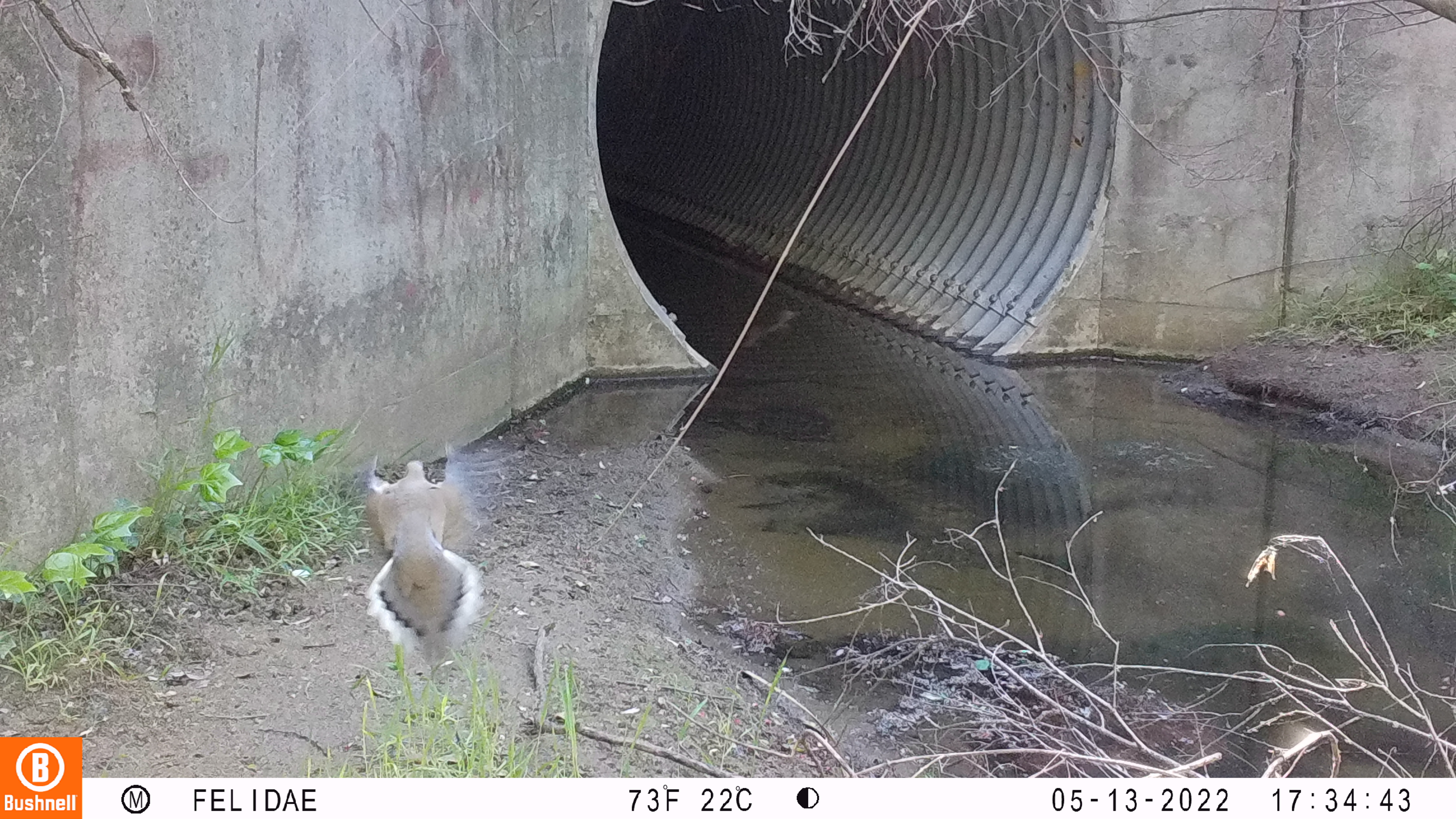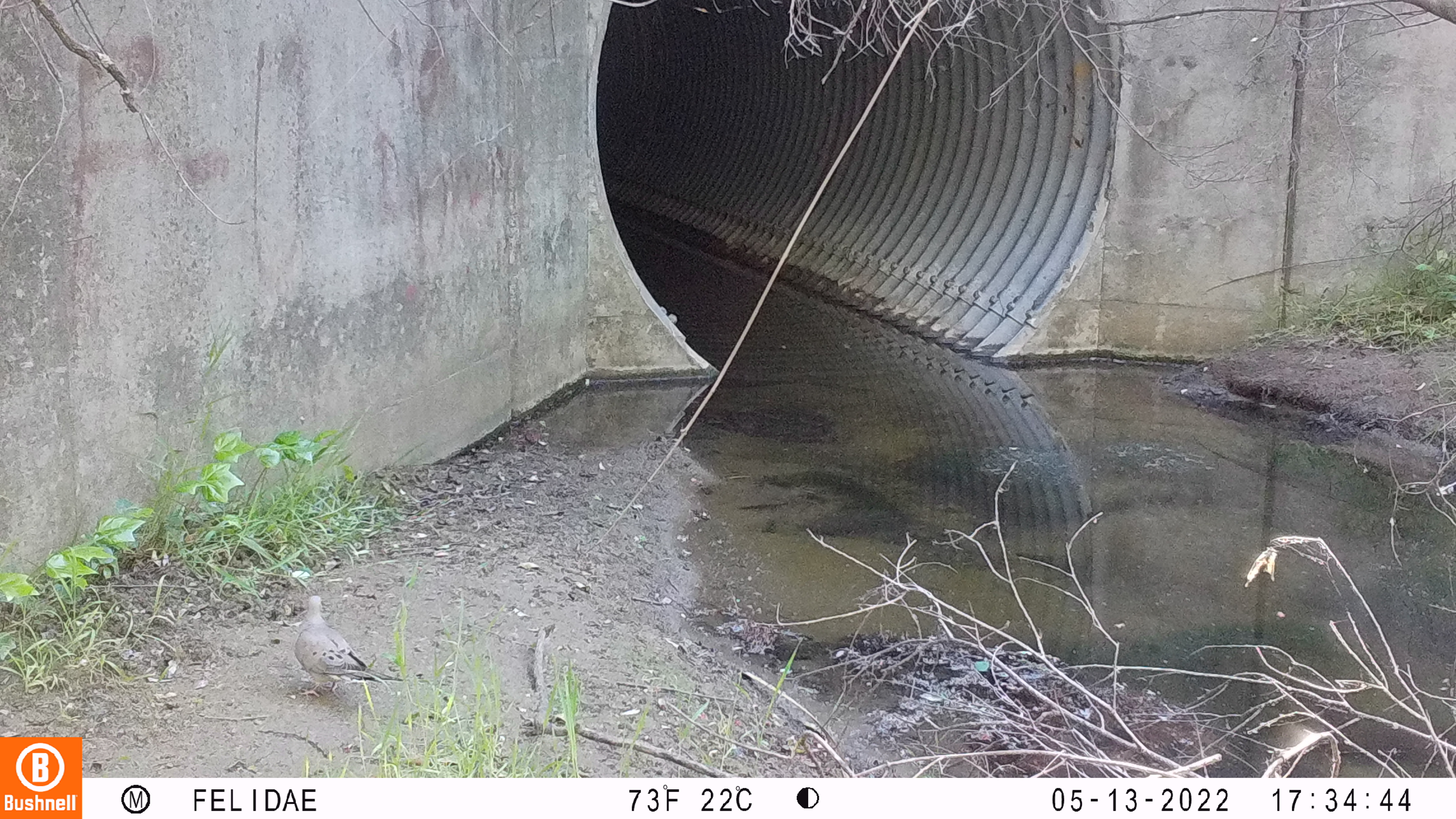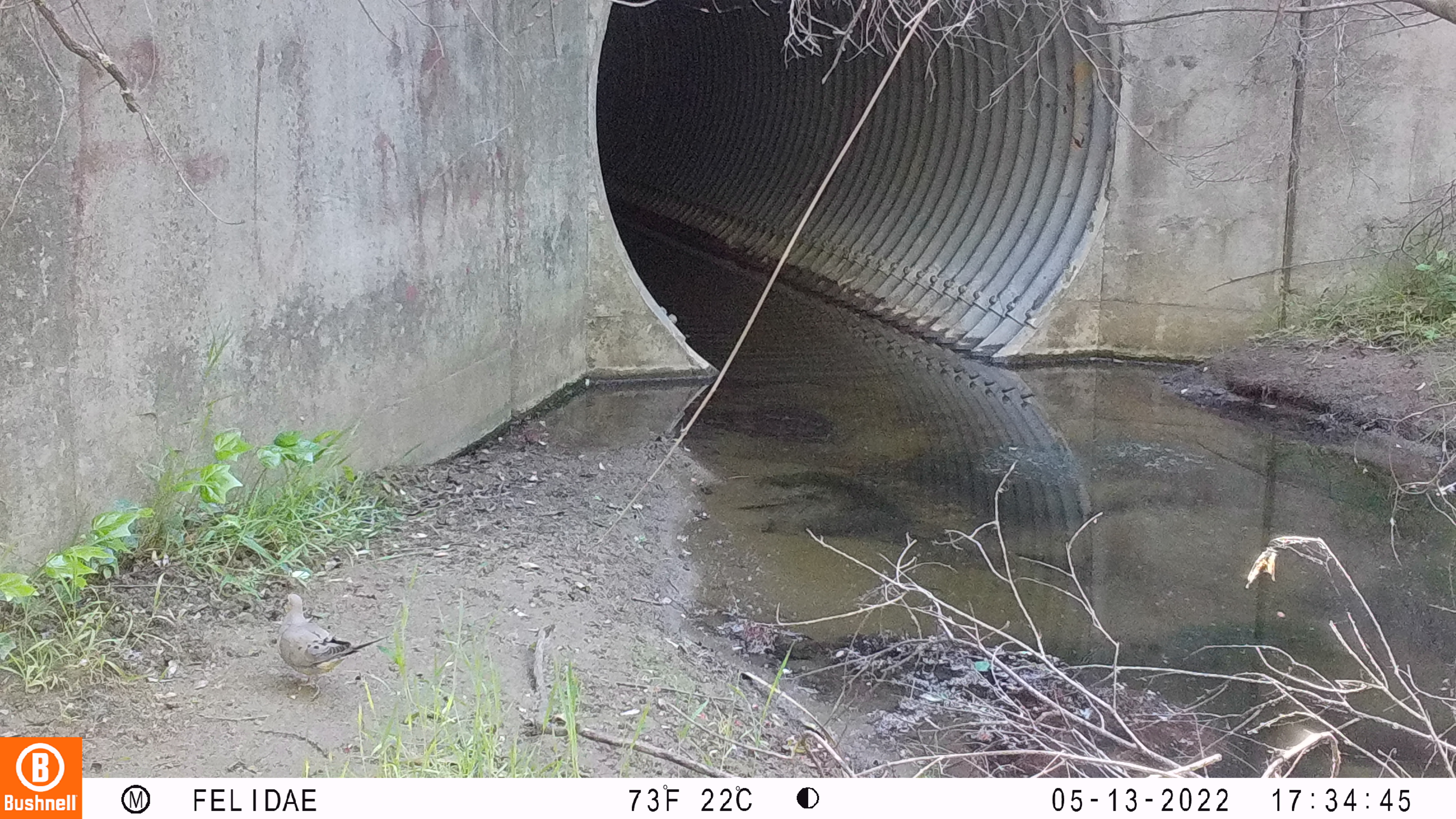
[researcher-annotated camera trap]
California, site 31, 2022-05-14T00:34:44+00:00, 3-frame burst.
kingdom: Animalia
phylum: Chordata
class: Aves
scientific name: Aves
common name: bird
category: unknown bird